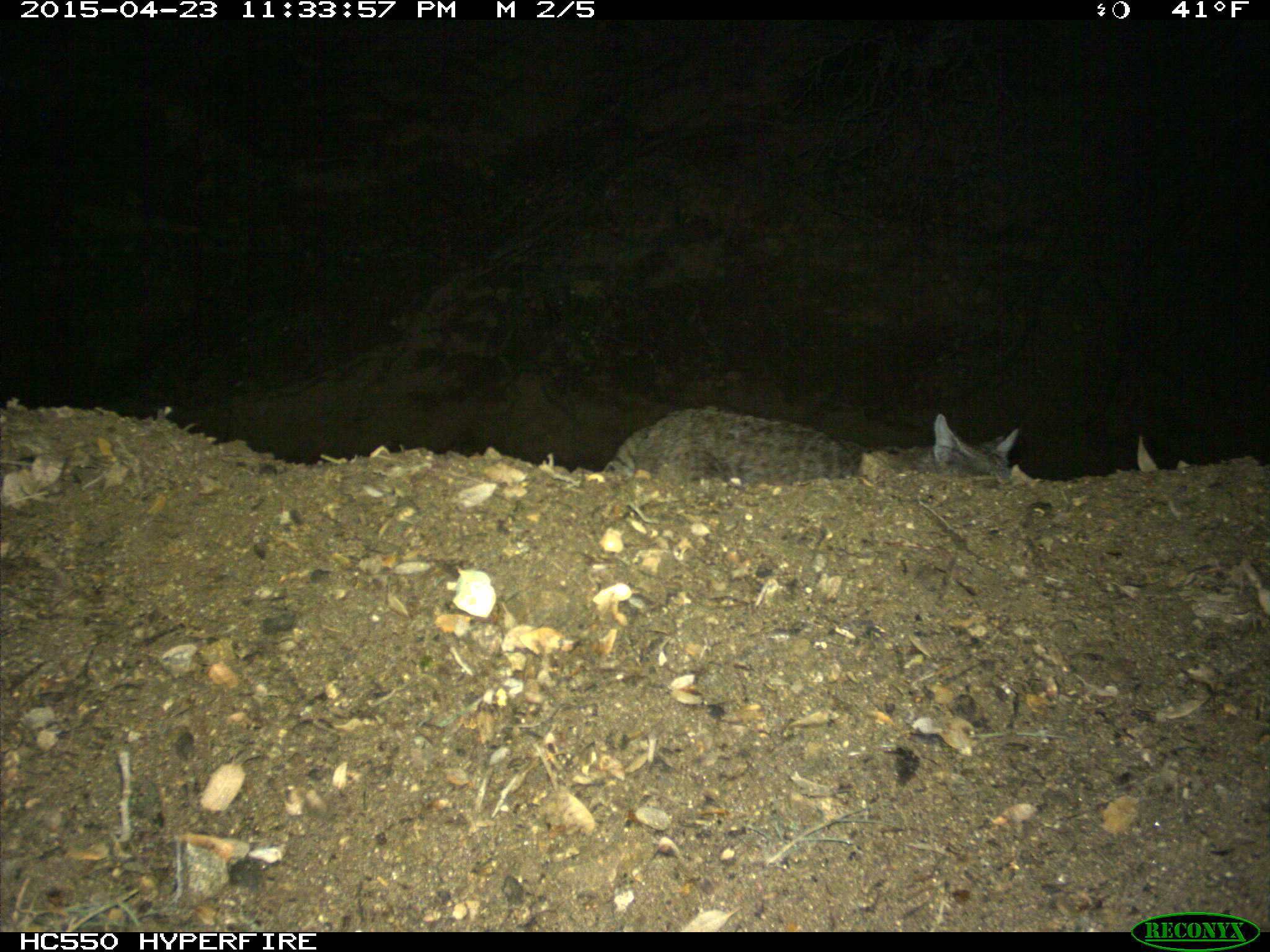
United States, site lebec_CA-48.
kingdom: Animalia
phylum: Chordata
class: Mammalia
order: Carnivora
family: Felidae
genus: Lynx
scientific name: Lynx rufus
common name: bobcat